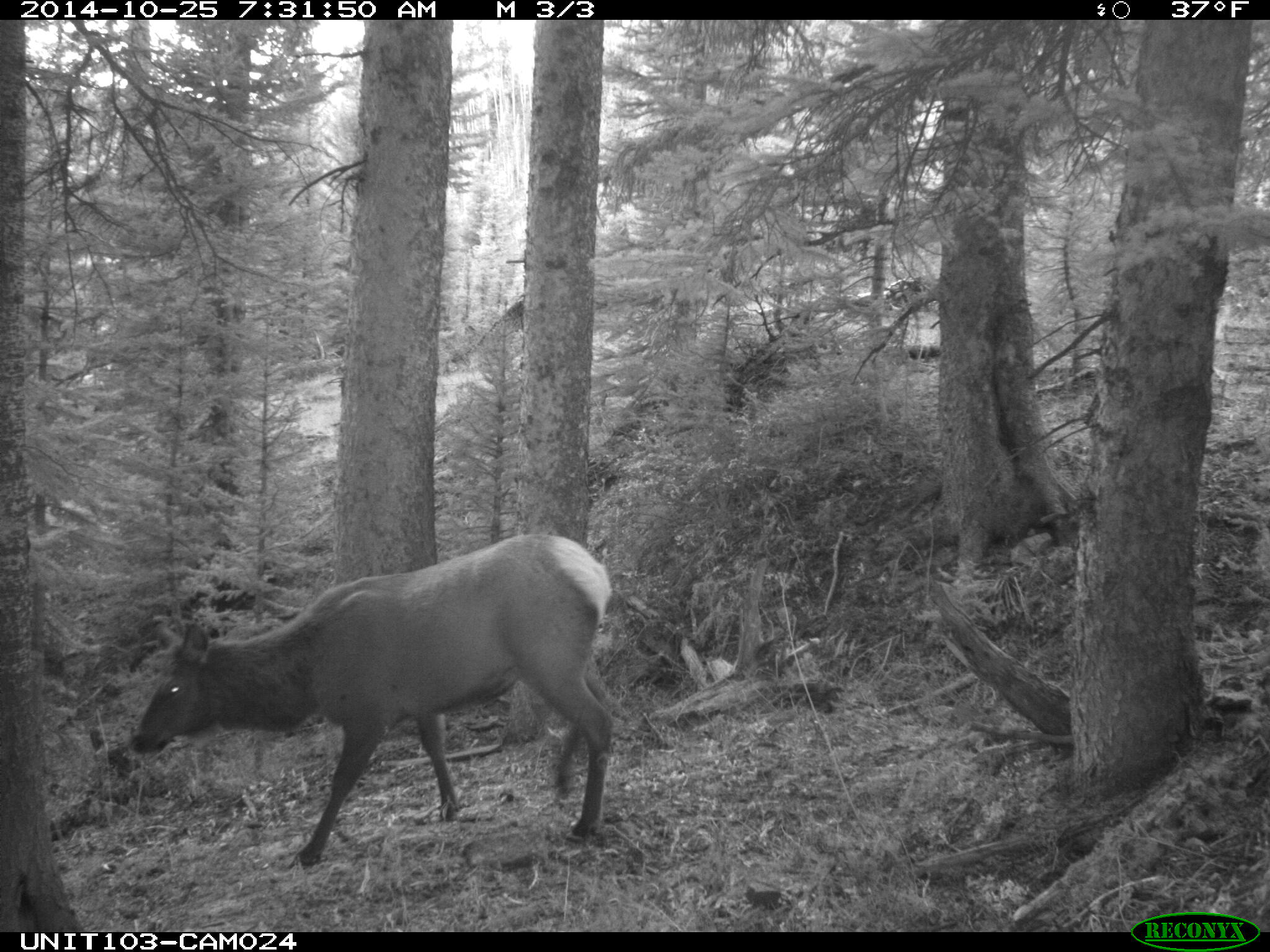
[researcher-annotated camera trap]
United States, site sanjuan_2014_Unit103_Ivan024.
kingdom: Animalia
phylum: Chordata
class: Mammalia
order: Artiodactyla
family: Cervidae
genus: Cervus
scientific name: Cervus elaphus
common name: red deer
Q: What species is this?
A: Cervus elaphus (red deer).